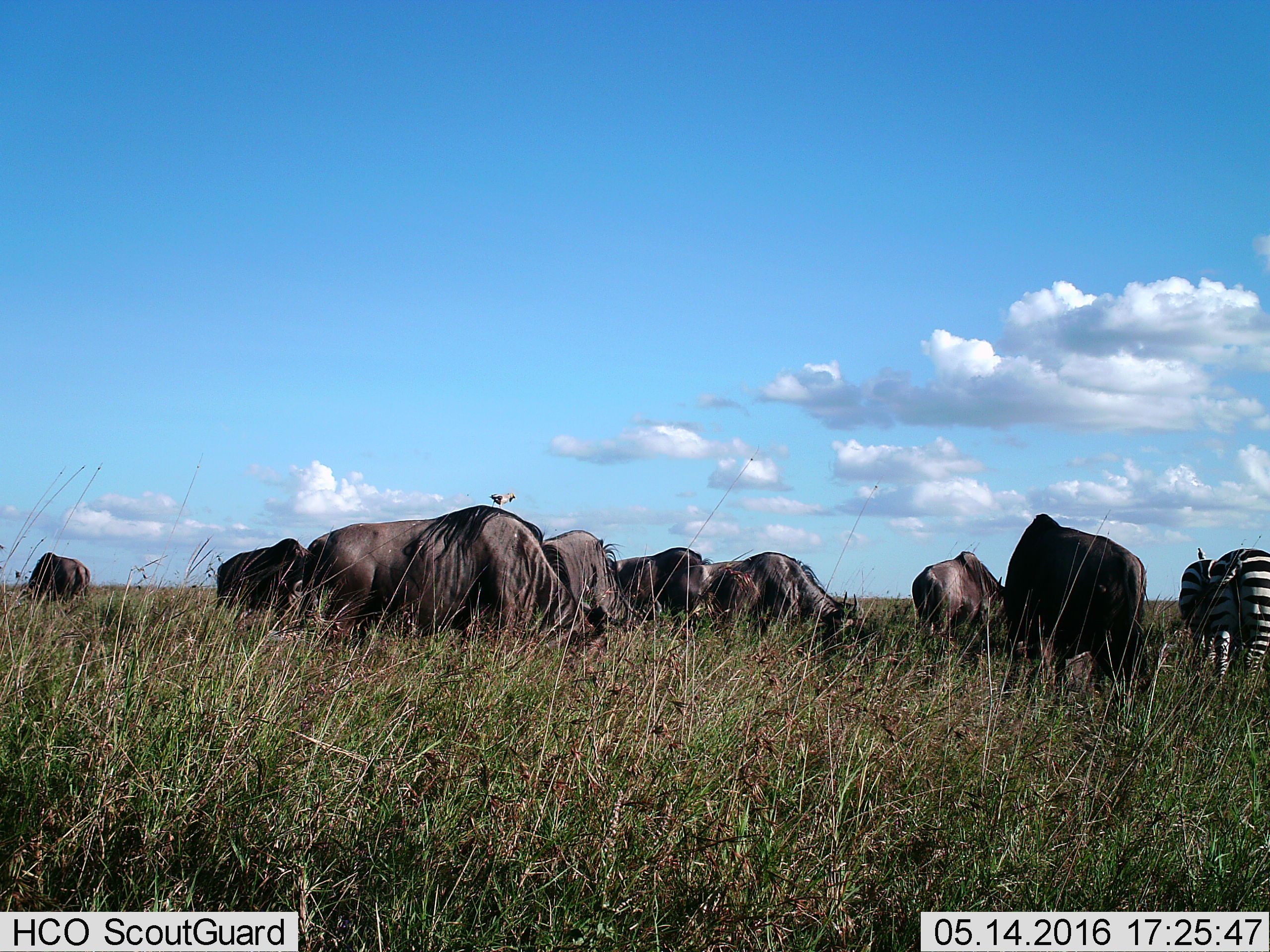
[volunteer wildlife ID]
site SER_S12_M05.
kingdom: Animalia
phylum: Chordata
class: Mammalia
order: Artiodactyla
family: Bovidae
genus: Connochaetes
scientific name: Connochaetes taurinus taurinus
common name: blue wildebeest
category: wildebeestblue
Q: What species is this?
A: Wildebeestblue (blue wildebeest) (Connochaetes taurinus taurinus).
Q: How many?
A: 8.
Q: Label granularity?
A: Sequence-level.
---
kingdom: Animalia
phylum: Chordata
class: Mammalia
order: Perissodactyla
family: Equidae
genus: Equus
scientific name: Equus quagga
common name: plains zebra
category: zebraplains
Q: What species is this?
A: Zebraplains (plains zebra) (Equus quagga).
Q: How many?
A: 2.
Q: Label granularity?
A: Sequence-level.